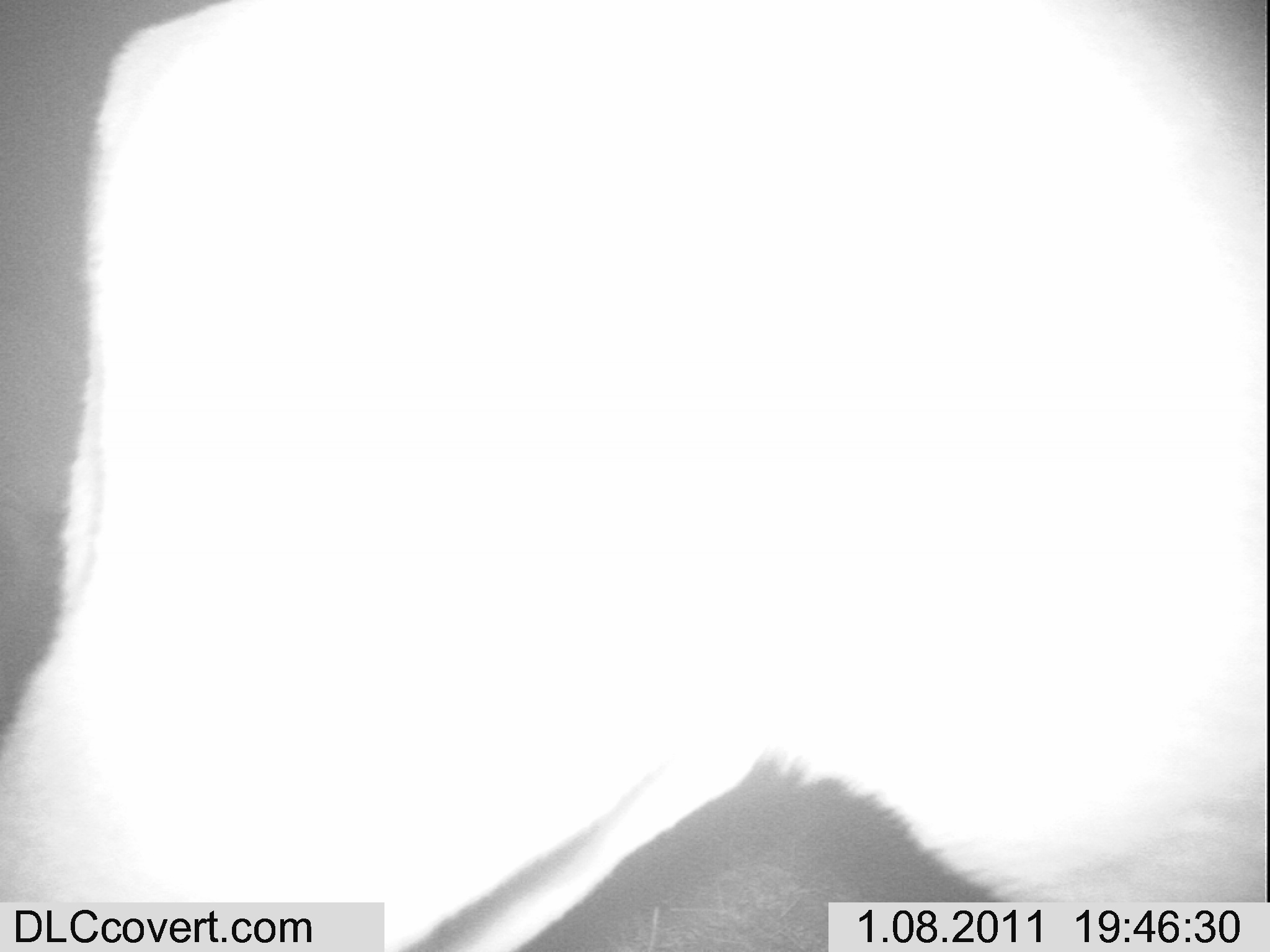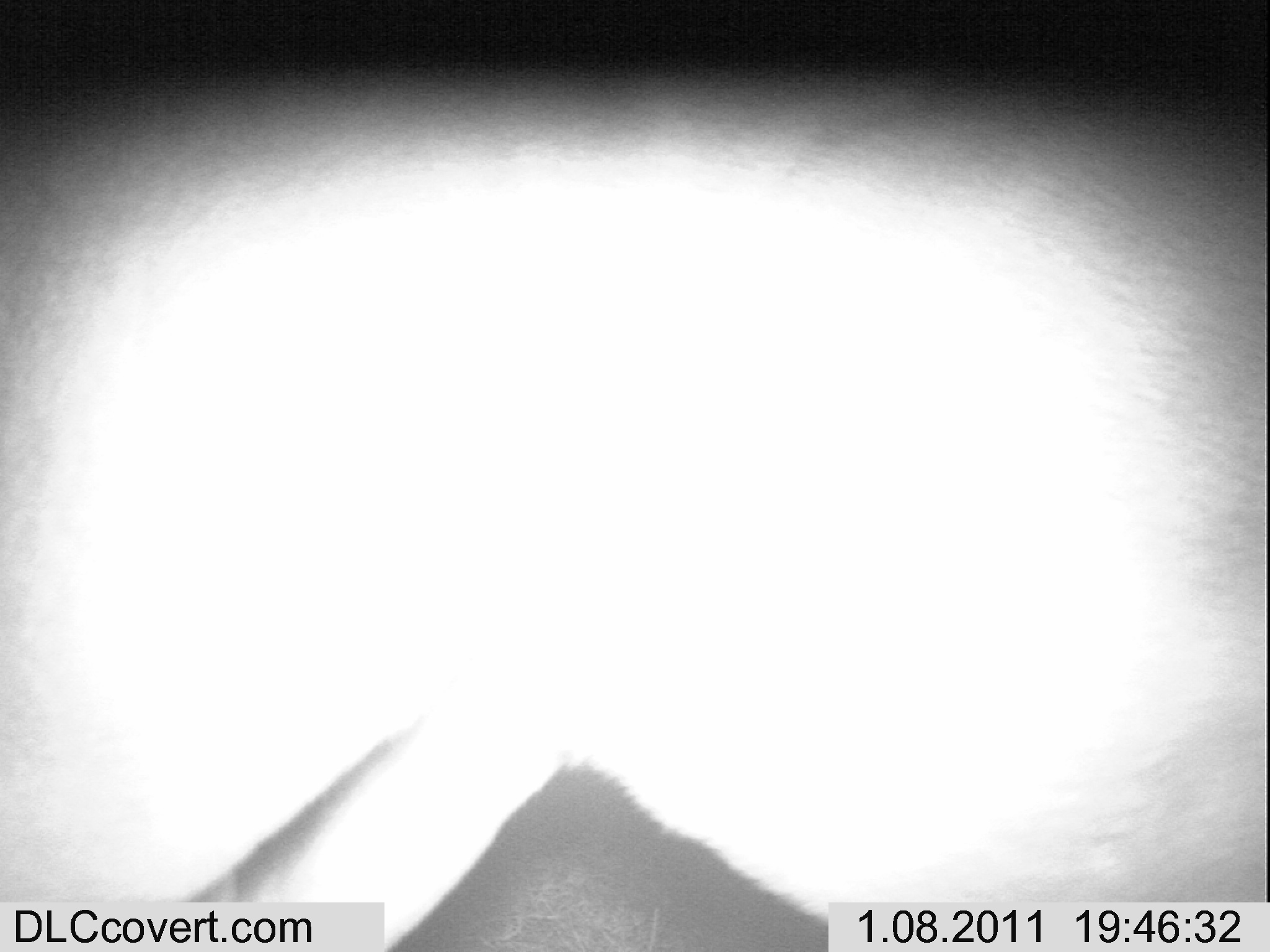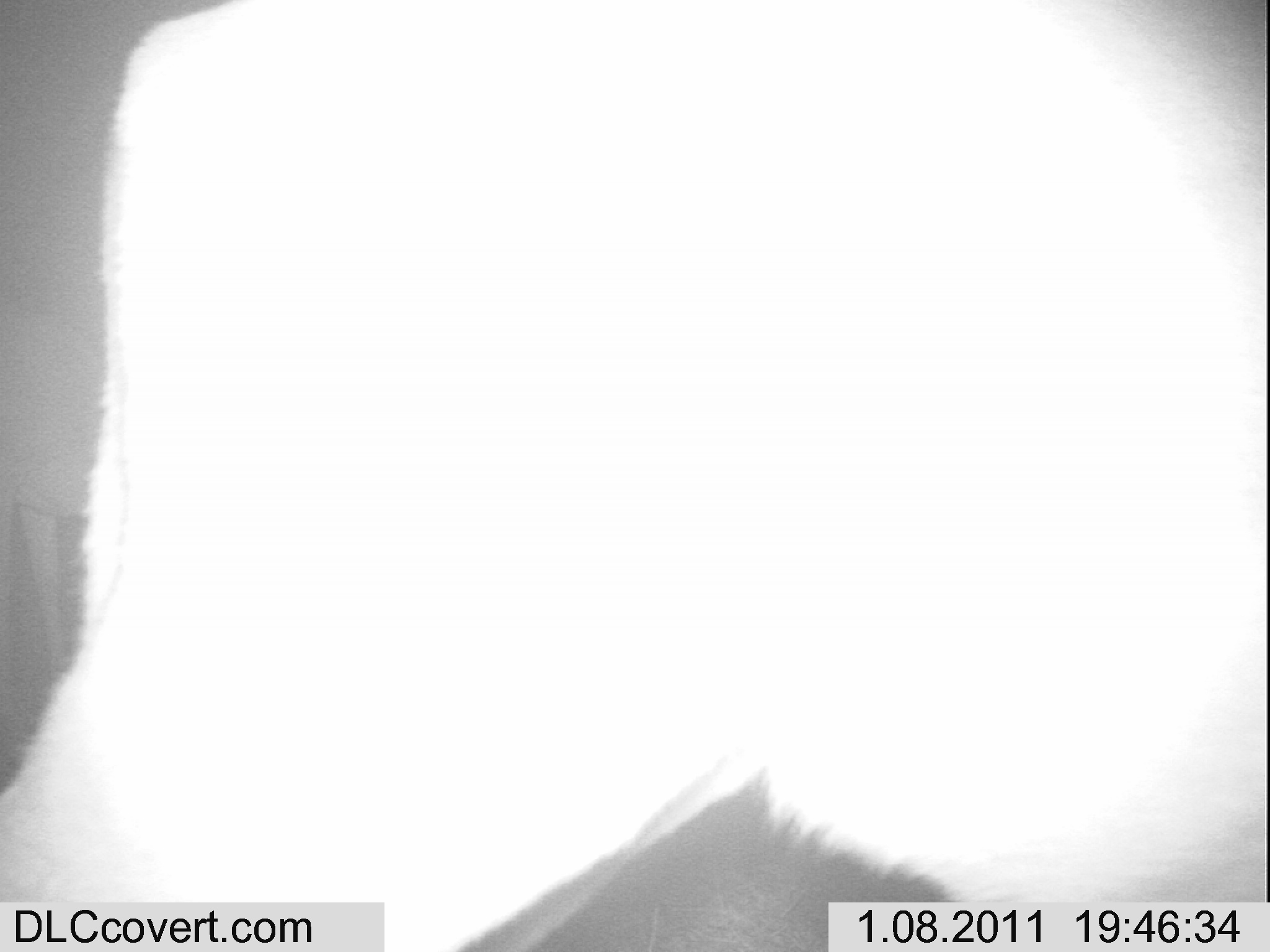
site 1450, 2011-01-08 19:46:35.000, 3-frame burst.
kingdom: Animalia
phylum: Chordata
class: Mammalia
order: Artiodactyla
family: Bovidae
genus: Aepyceros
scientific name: Aepyceros melampus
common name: impala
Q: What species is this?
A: Aepyceros melampus (impala).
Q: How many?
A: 1.